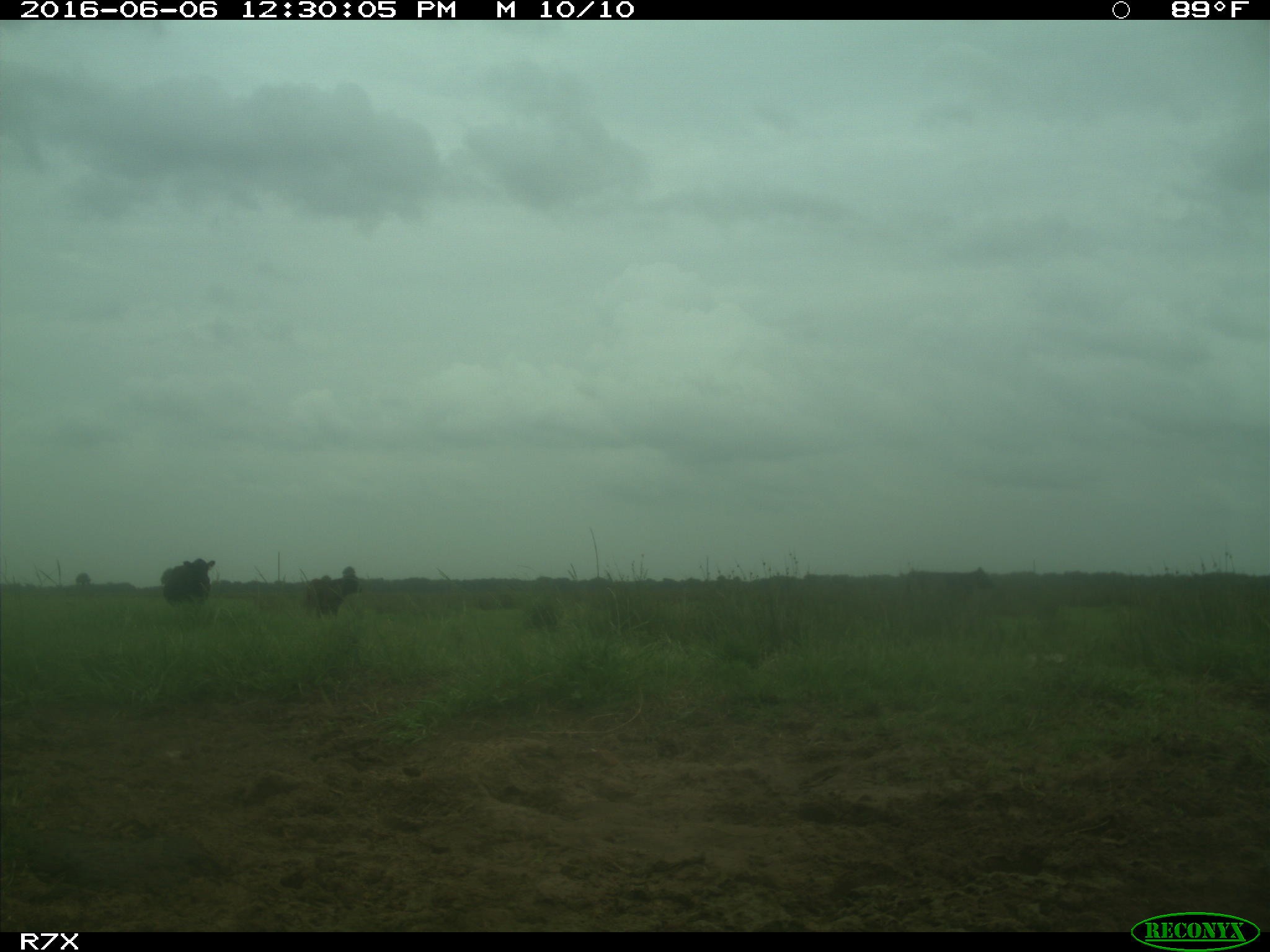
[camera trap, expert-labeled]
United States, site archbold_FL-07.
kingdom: Animalia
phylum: Chordata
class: Mammalia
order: Artiodactyla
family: Bovidae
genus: Bos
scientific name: Bos taurus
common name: domestic cow